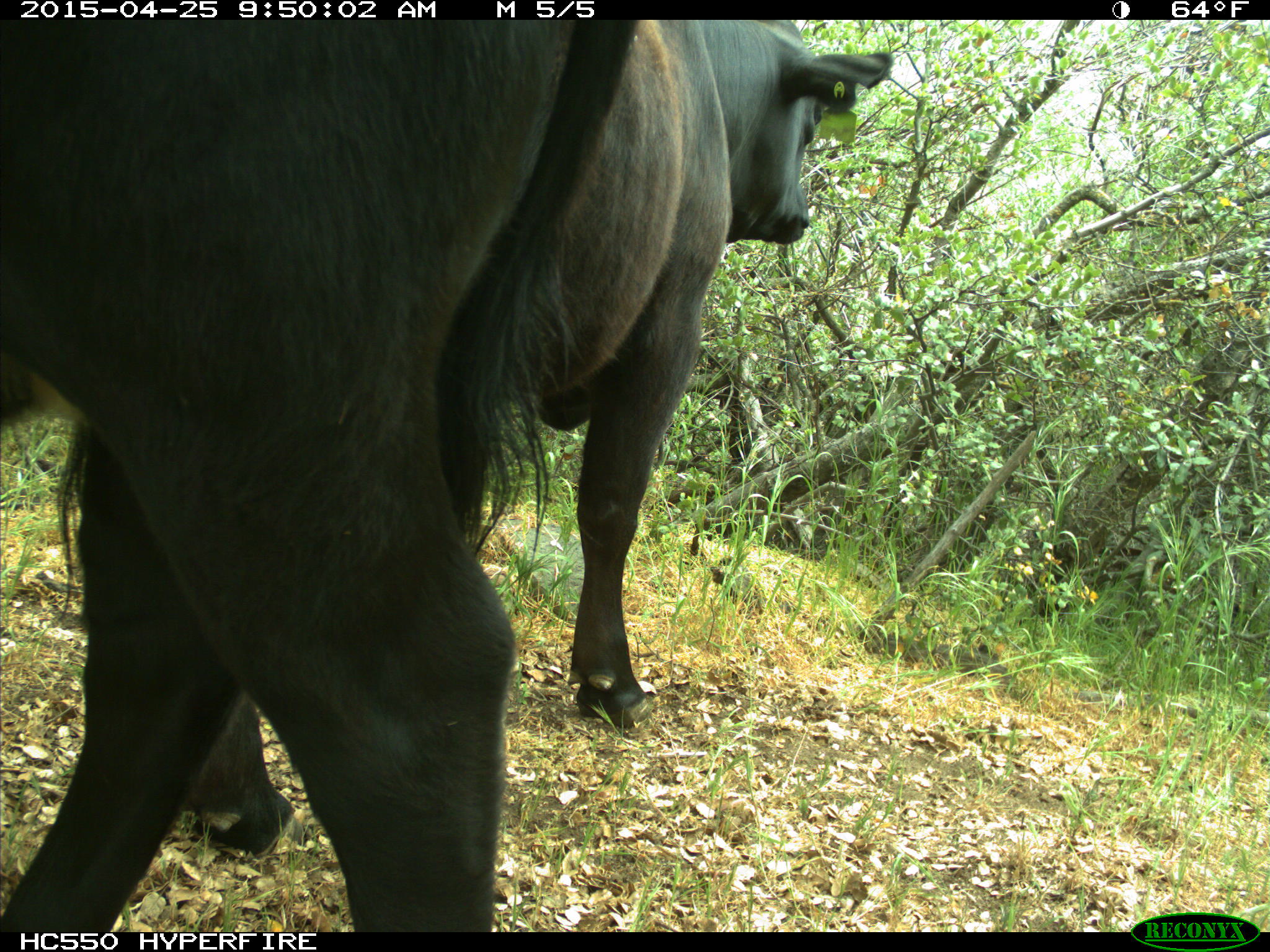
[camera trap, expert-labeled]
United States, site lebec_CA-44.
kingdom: Animalia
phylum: Chordata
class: Mammalia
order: Artiodactyla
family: Suidae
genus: Sus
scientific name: Sus scrofa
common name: wild boar